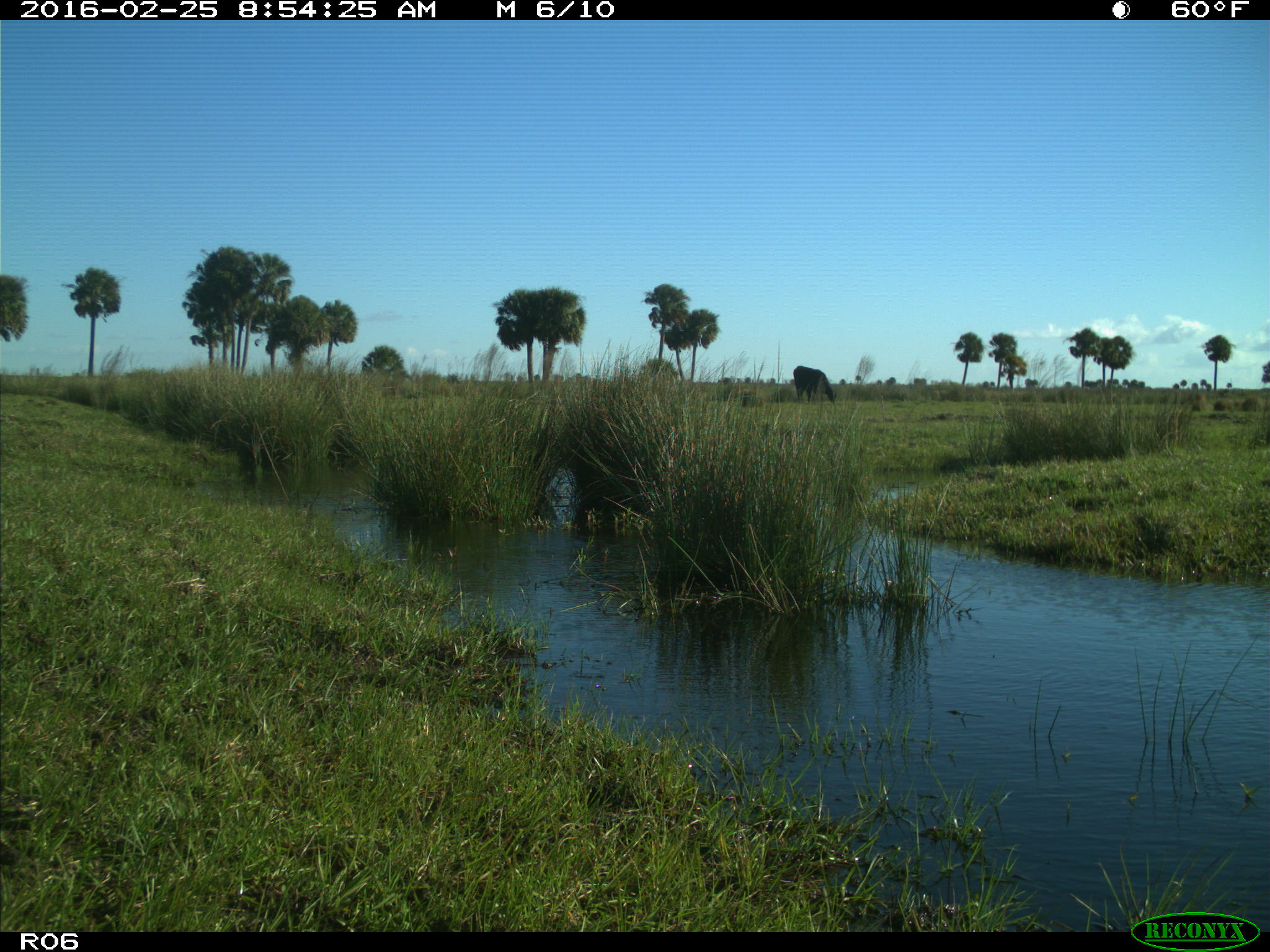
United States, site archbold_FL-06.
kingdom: Animalia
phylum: Chordata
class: Mammalia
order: Artiodactyla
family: Bovidae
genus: Bos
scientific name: Bos taurus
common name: domestic cow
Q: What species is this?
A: Bos taurus (domestic cow).